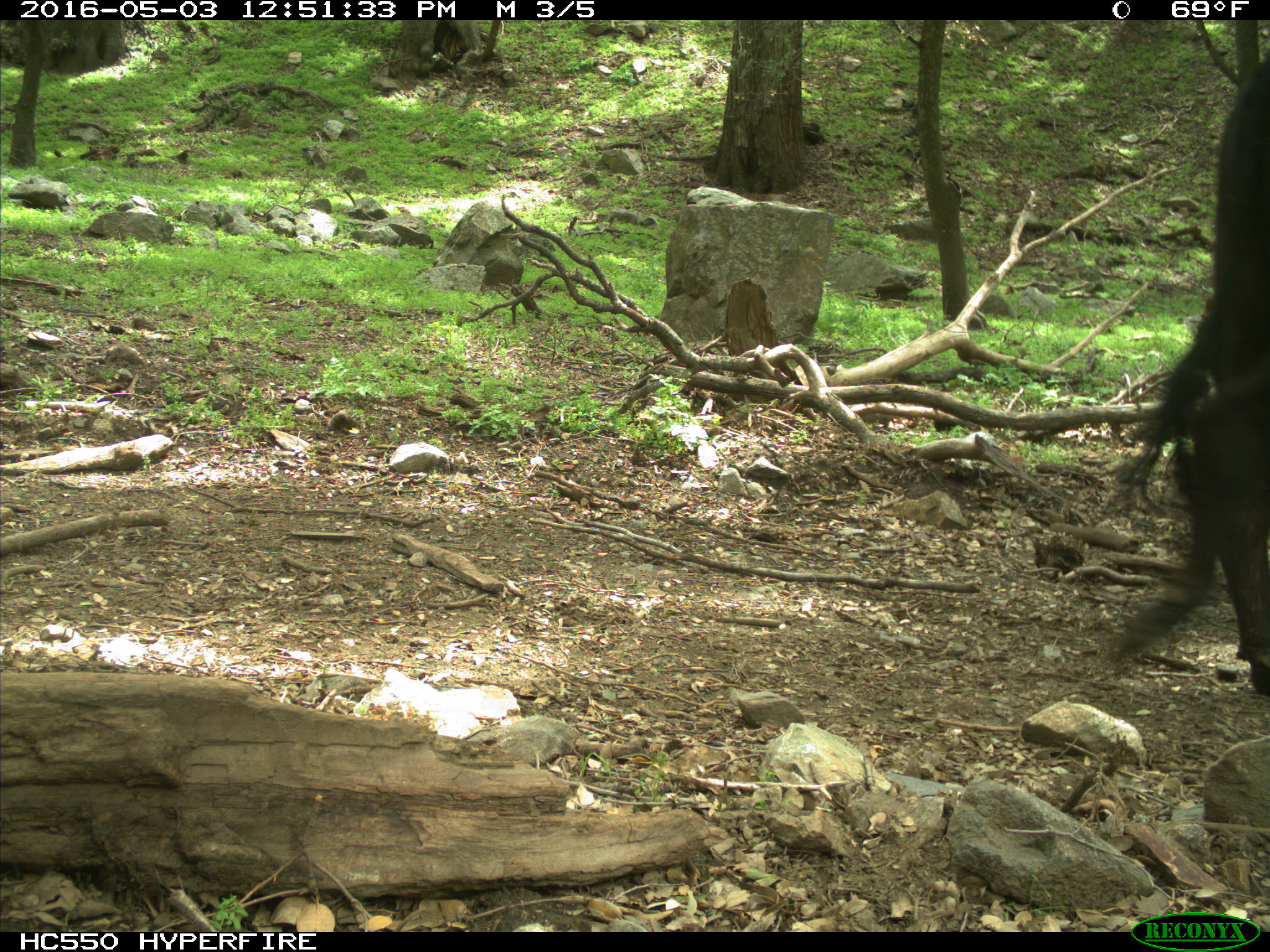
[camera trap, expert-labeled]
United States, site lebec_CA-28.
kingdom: Animalia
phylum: Chordata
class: Mammalia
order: Artiodactyla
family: Bovidae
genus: Bos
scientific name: Bos taurus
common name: domestic cow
Bos taurus (domestic cow).